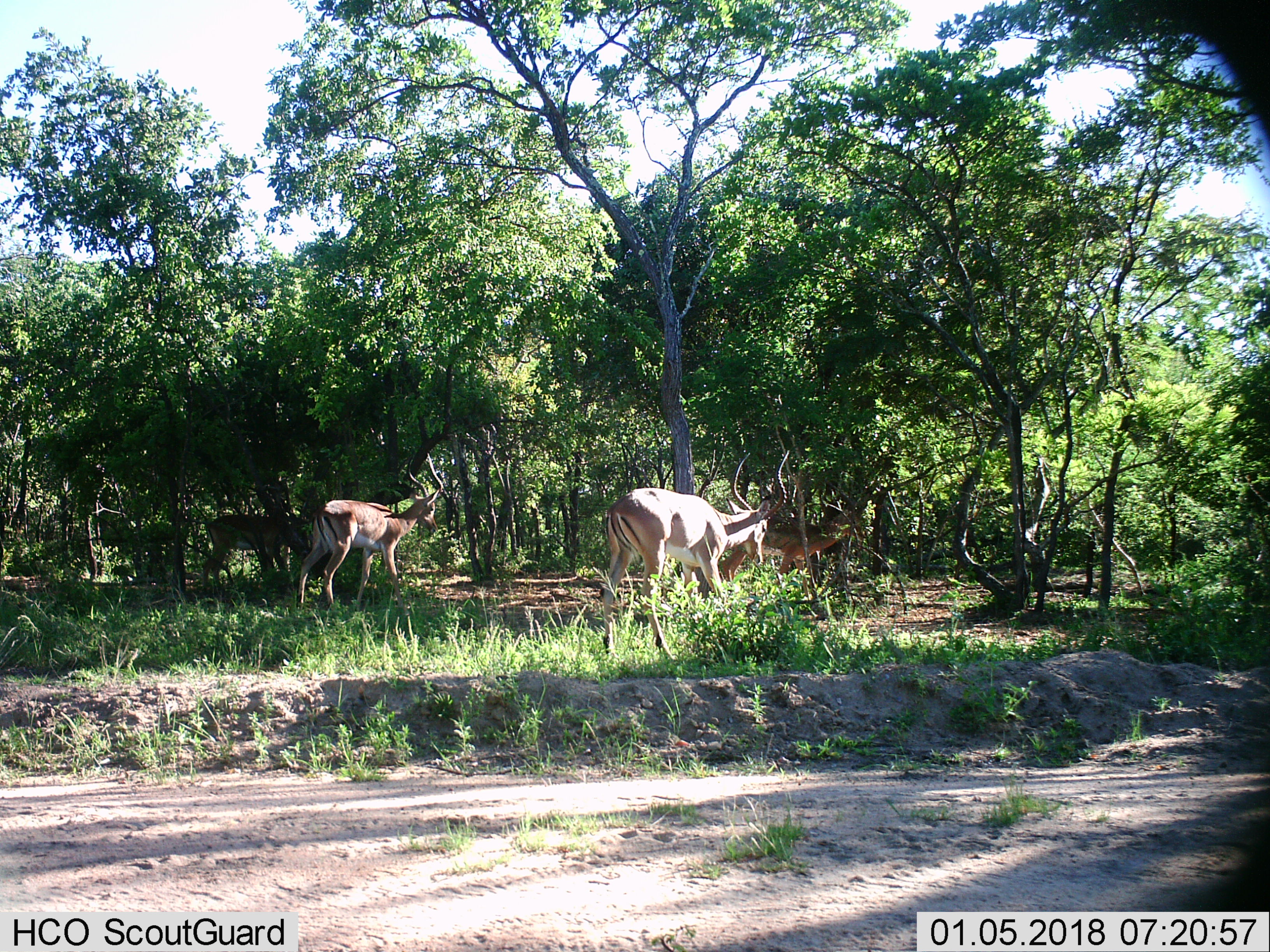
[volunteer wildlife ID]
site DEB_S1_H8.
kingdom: Animalia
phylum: Chordata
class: Mammalia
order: Artiodactyla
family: Bovidae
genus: Aepyceros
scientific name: Aepyceros melampus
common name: impala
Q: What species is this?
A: Impala (Aepyceros melampus).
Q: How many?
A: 4.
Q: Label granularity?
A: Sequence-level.